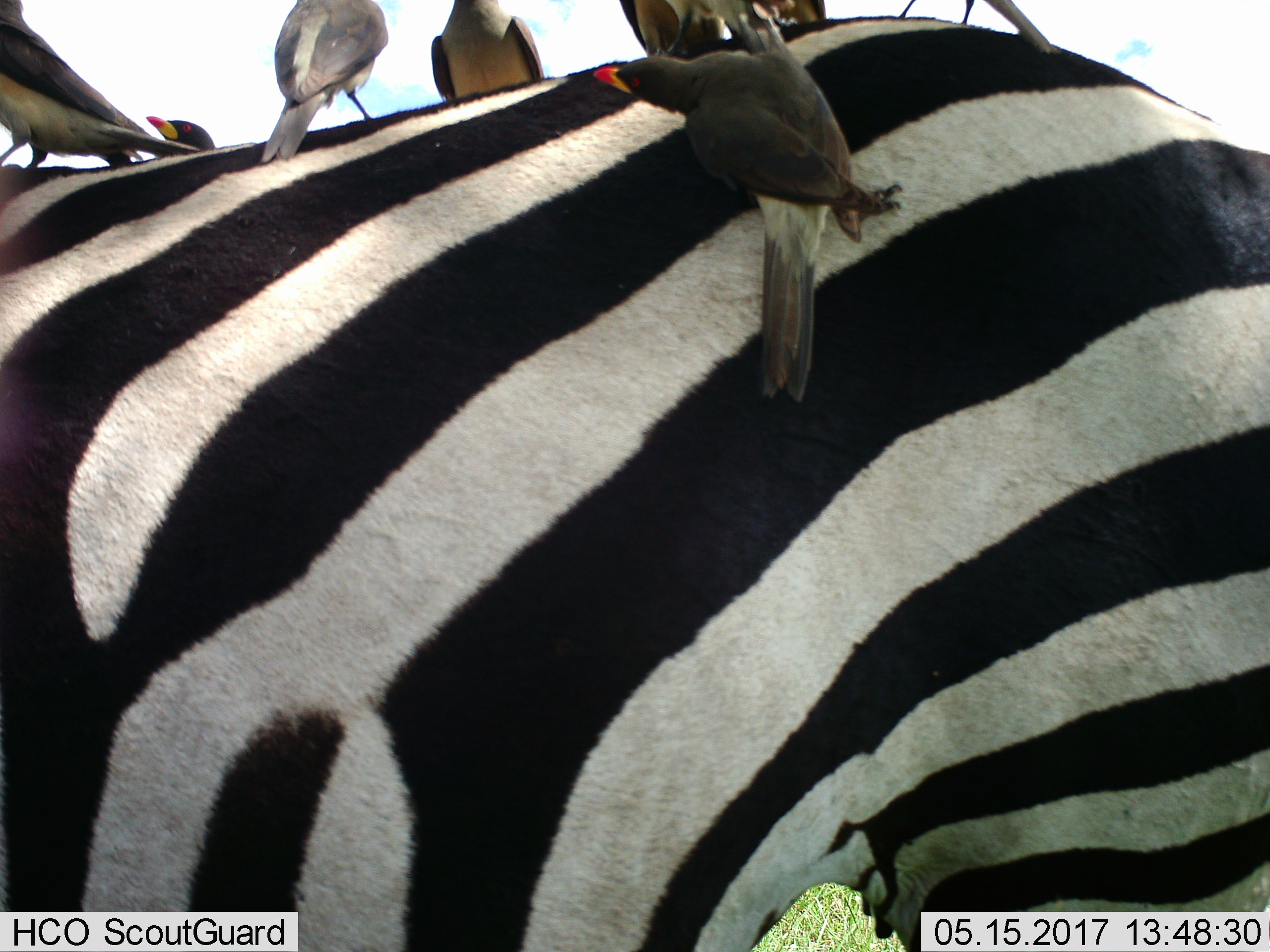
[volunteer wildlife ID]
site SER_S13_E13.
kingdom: Animalia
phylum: Chordata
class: Aves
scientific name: Aves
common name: bird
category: birdother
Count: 8.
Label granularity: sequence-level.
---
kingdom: Animalia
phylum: Chordata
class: Mammalia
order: Perissodactyla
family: Equidae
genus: Equus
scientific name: Equus quagga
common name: plains zebra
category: zebraplains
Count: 1.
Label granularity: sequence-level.